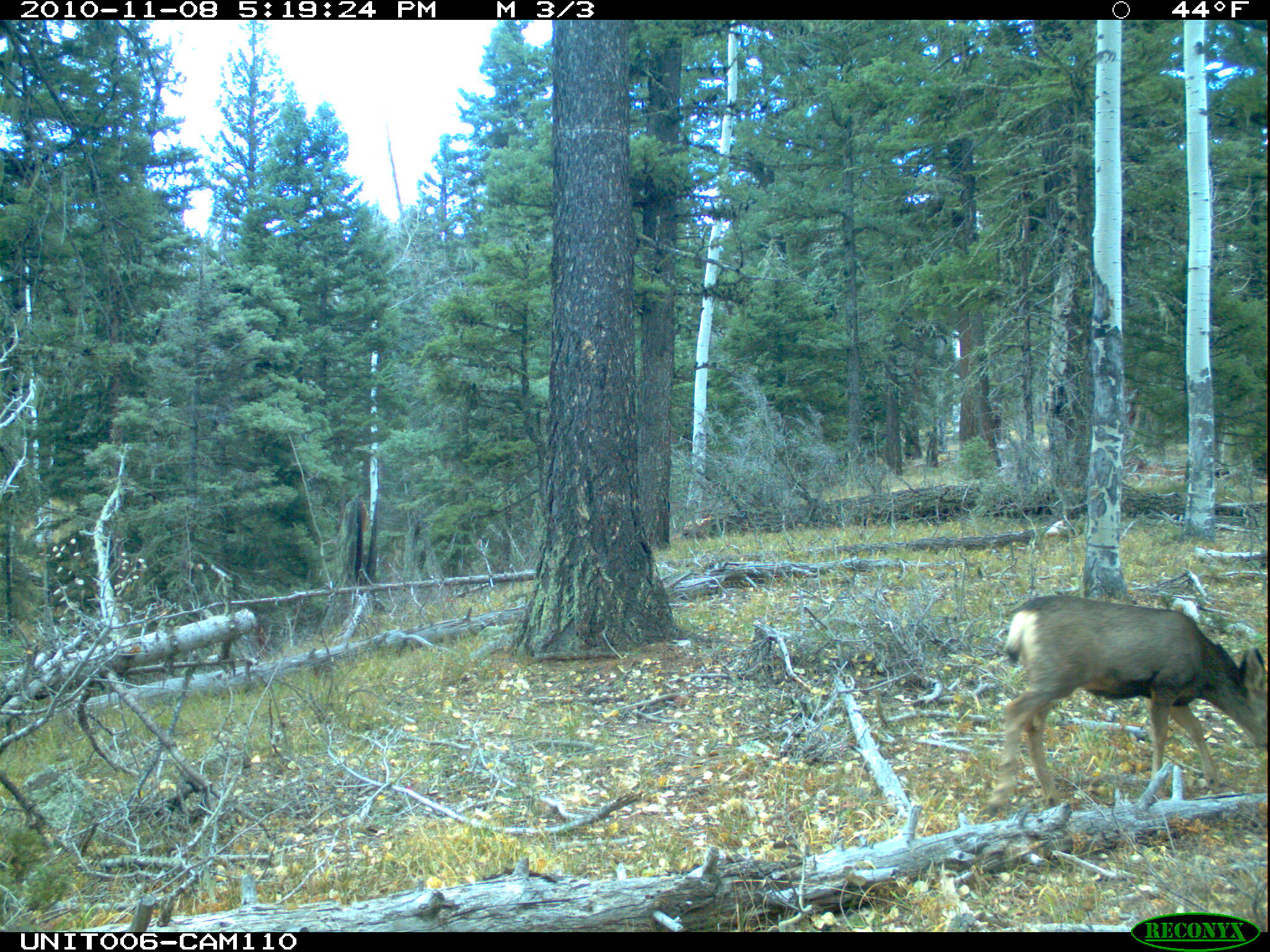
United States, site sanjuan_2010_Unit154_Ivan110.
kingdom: Animalia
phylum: Chordata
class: Mammalia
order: Artiodactyla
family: Cervidae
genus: Odocoileus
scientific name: Odocoileus hemionus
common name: mule deer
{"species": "Odocoileus hemionus (mule deer)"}